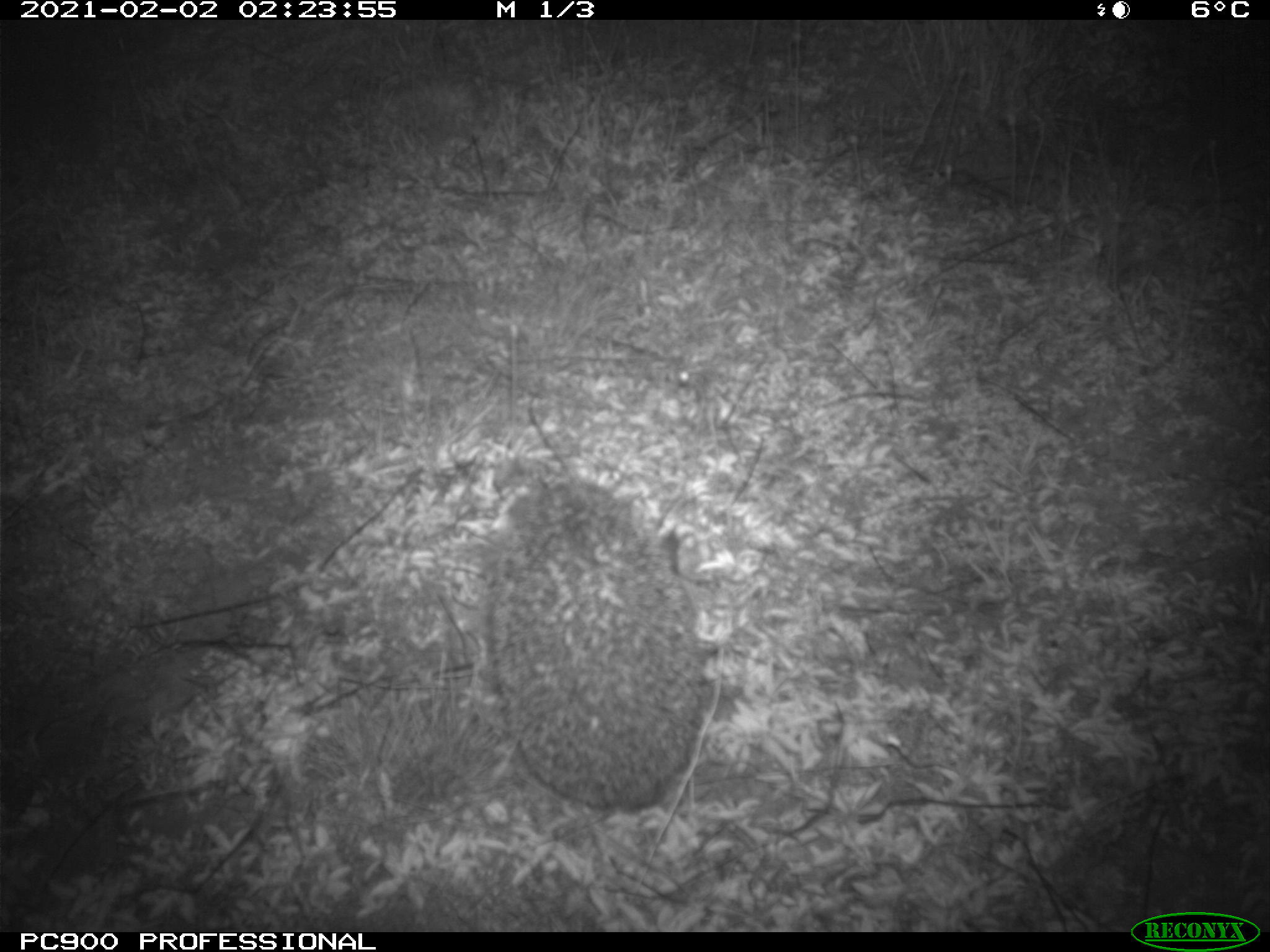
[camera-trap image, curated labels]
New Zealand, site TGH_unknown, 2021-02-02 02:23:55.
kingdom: Animalia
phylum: Chordata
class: Mammalia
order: Eulipotyphla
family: Erinaceidae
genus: Erinaceus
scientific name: Erinaceus europaeus europaeus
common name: european hedgehog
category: hedgehog